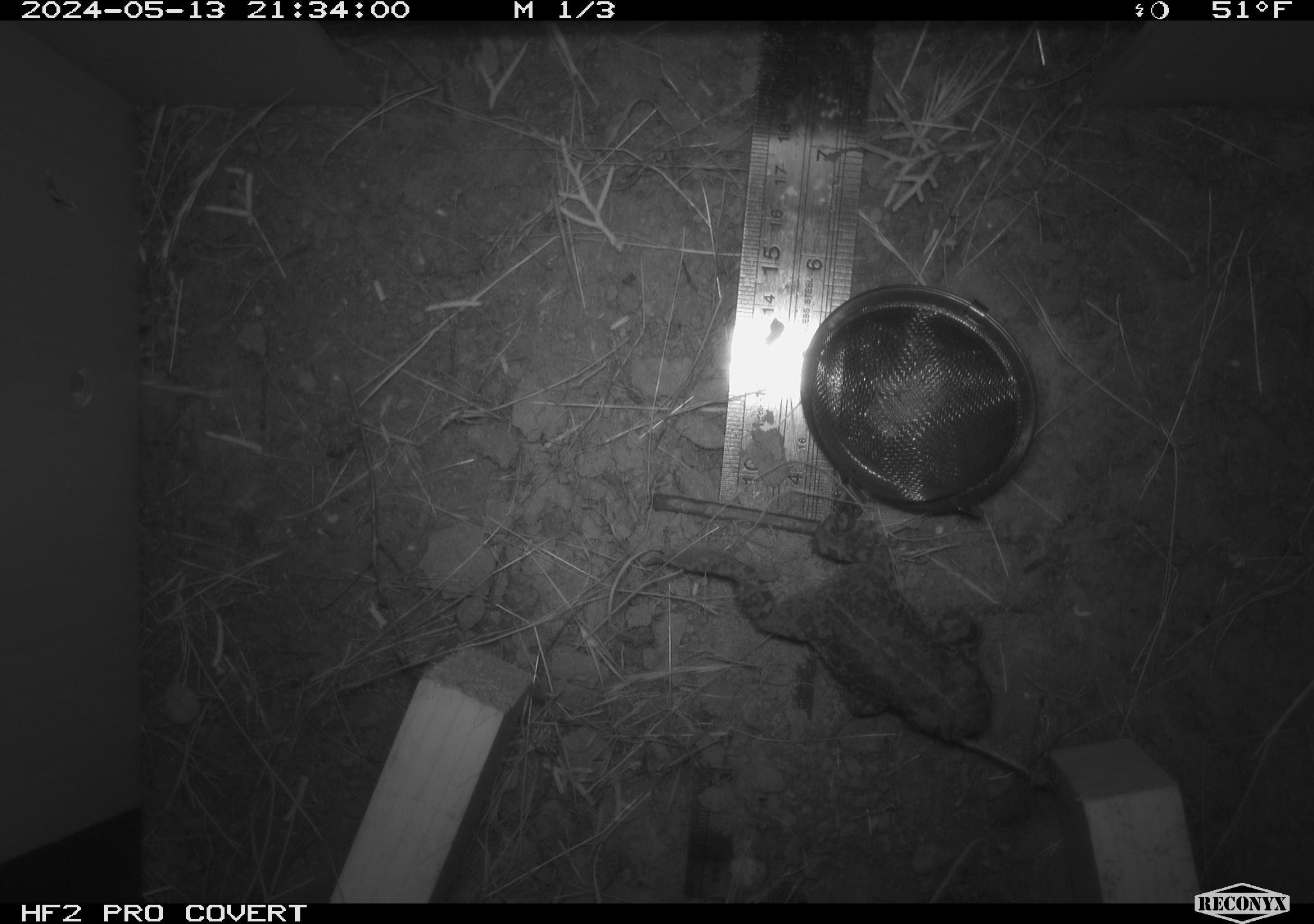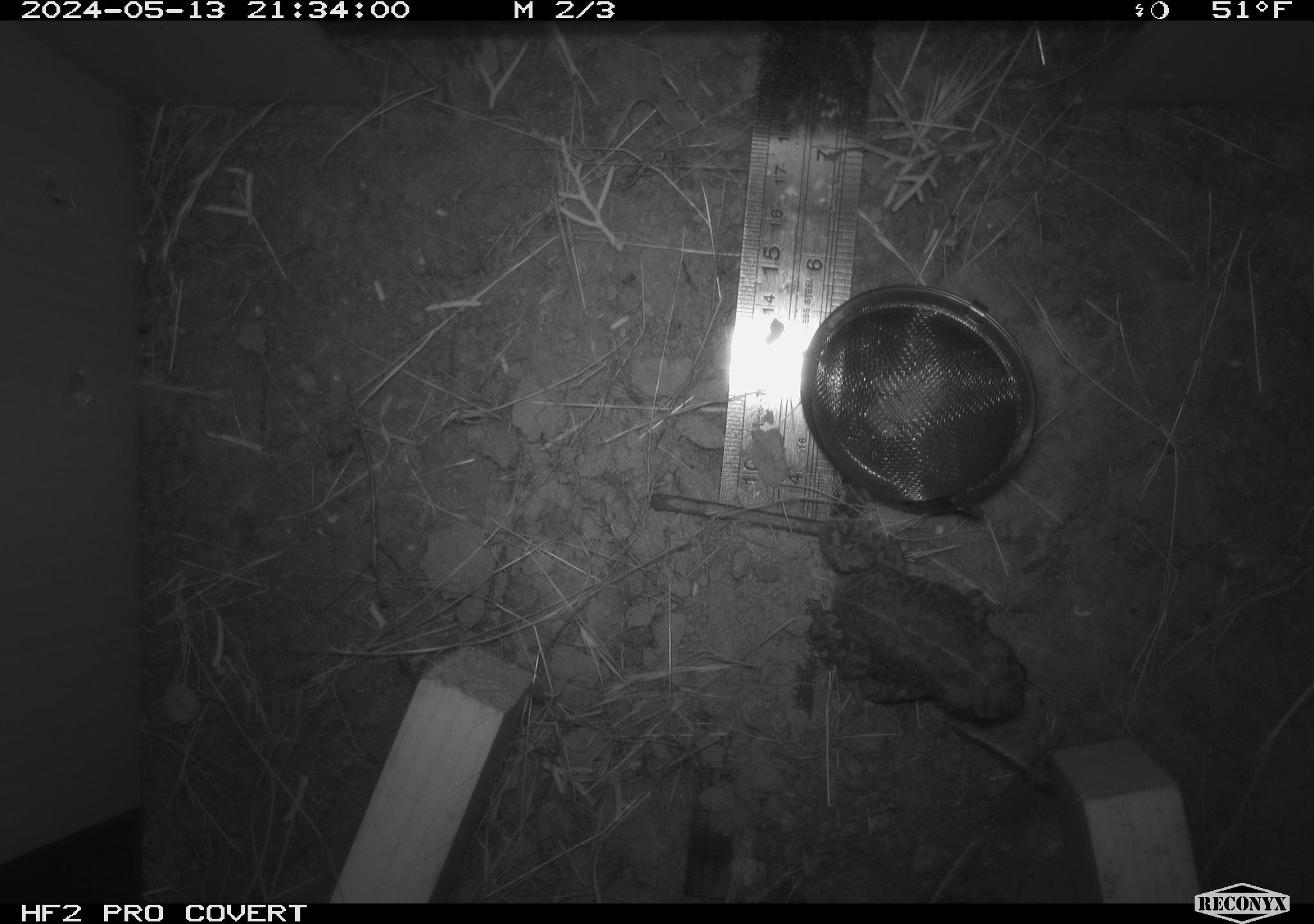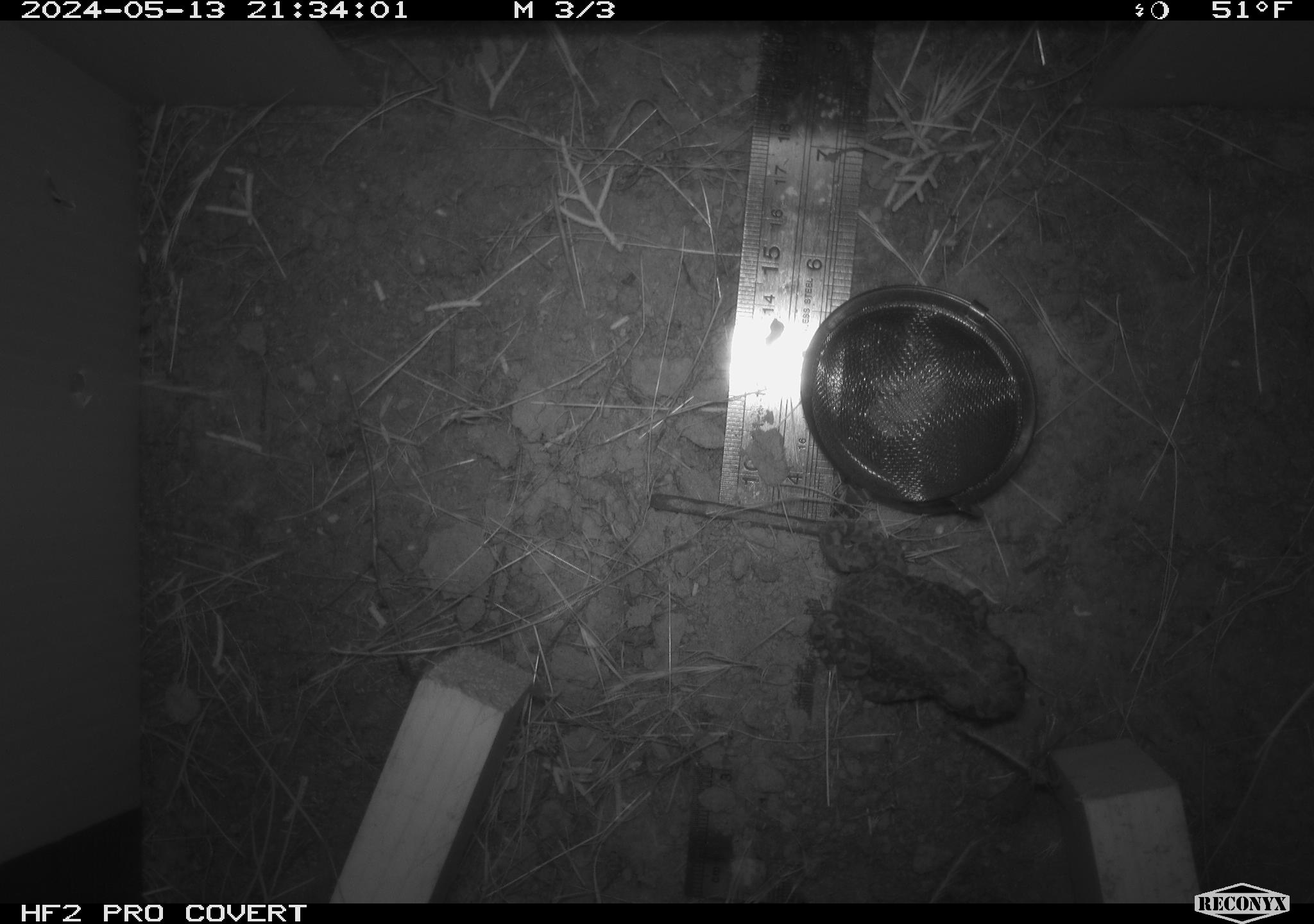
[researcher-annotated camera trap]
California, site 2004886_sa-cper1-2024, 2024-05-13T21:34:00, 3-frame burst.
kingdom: Animalia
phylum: Chordata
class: Amphibia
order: Anura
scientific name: Anura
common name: frogs